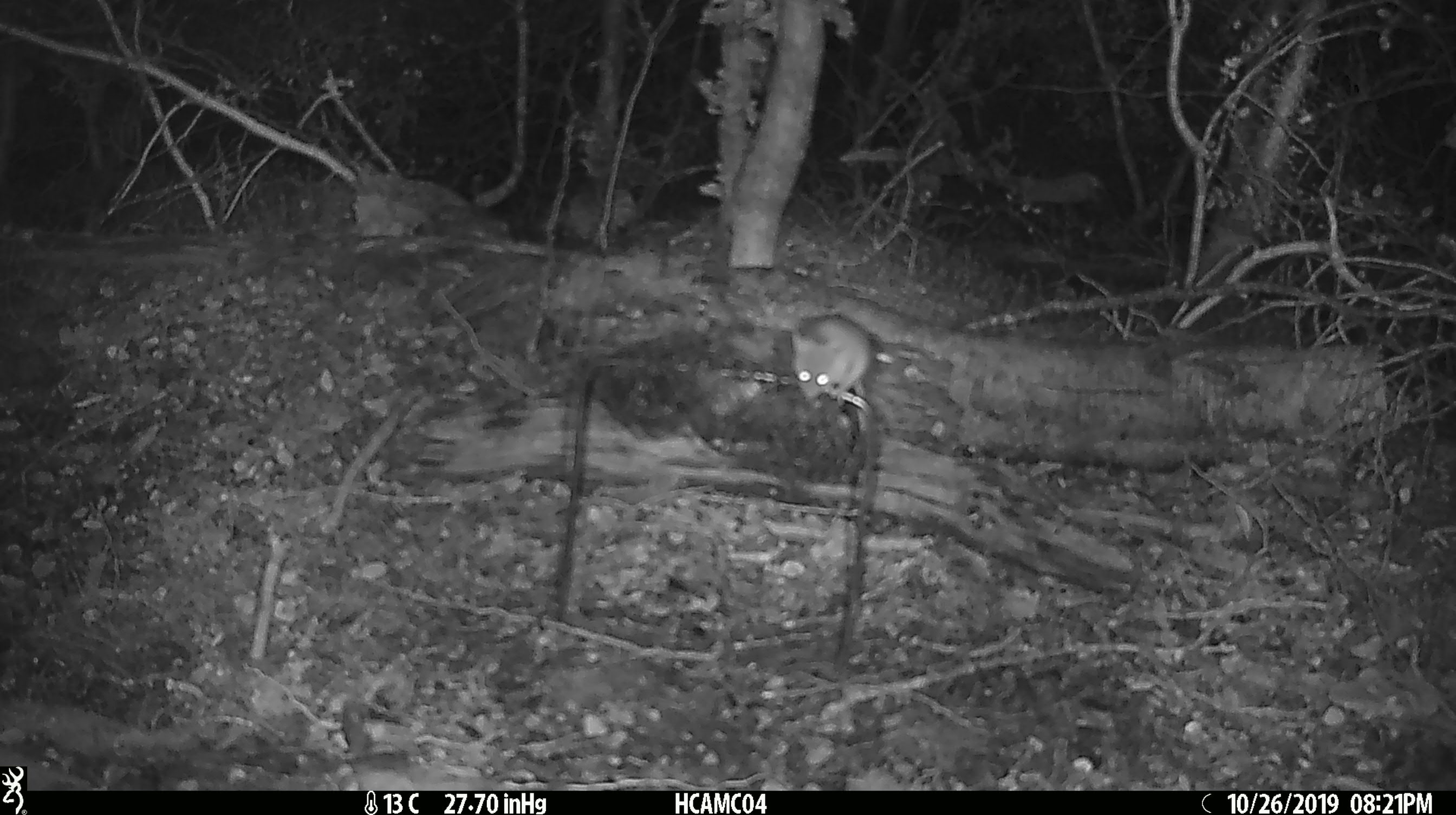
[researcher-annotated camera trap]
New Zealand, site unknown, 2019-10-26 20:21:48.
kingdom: Animalia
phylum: Chordata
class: Mammalia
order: Rodentia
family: Muridae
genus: Mus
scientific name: Mus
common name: mouse